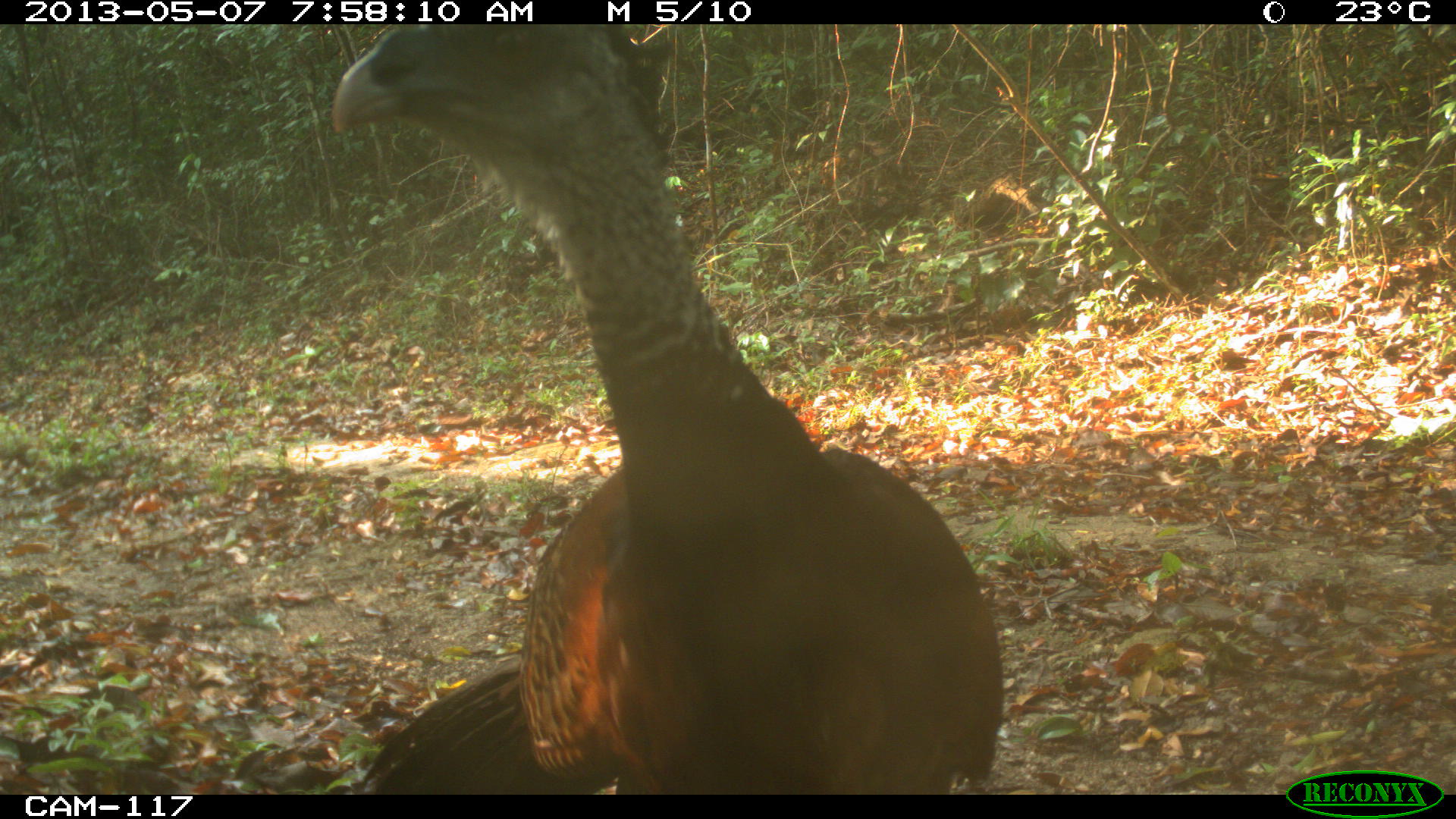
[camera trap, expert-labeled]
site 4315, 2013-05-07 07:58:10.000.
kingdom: Animalia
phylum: Chordata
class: Aves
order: Galliformes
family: Cracidae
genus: Crax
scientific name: Crax rubra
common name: great curassow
Crax rubra (great curassow), count 1, sex female.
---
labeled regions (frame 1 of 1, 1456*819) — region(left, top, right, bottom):
crax rubra: region(325, 19, 1004, 796)